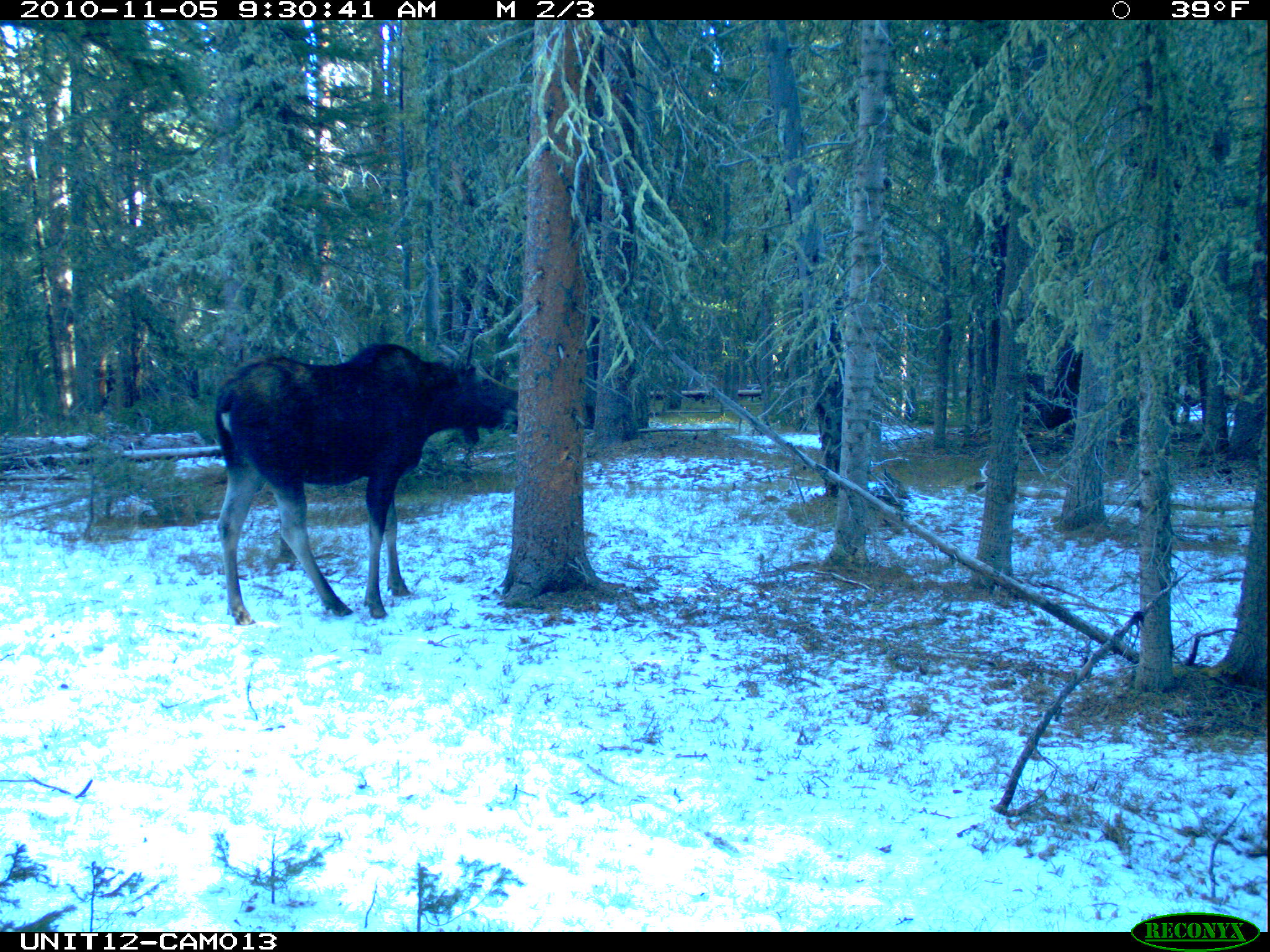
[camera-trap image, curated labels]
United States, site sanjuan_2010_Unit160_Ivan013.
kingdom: Animalia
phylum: Chordata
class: Mammalia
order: Artiodactyla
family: Cervidae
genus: Alces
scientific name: Alces alces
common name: moose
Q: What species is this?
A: Alces alces (moose).